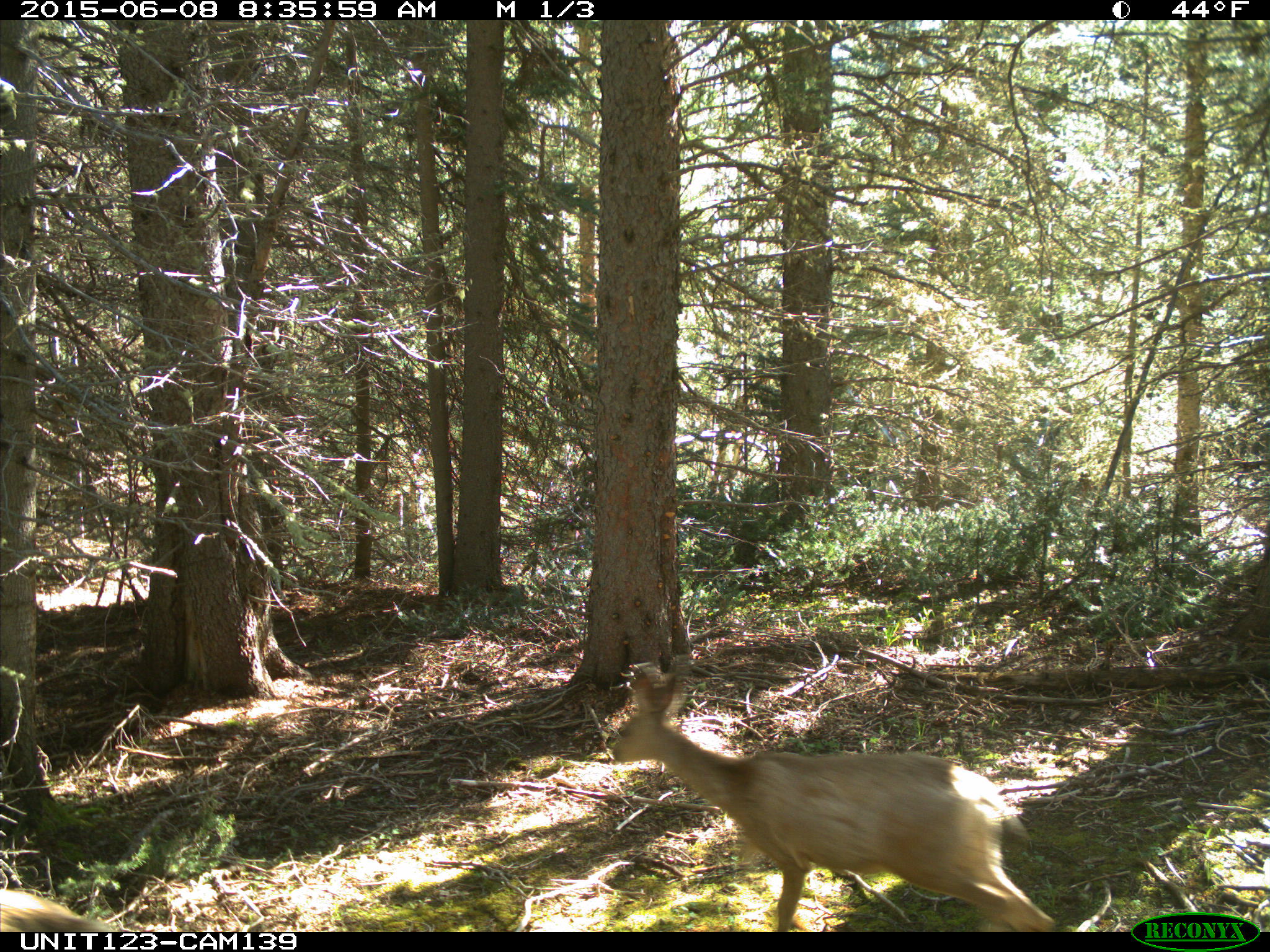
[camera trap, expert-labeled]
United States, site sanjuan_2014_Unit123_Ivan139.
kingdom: Animalia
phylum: Chordata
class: Mammalia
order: Artiodactyla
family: Cervidae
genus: Odocoileus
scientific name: Odocoileus hemionus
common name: mule deer